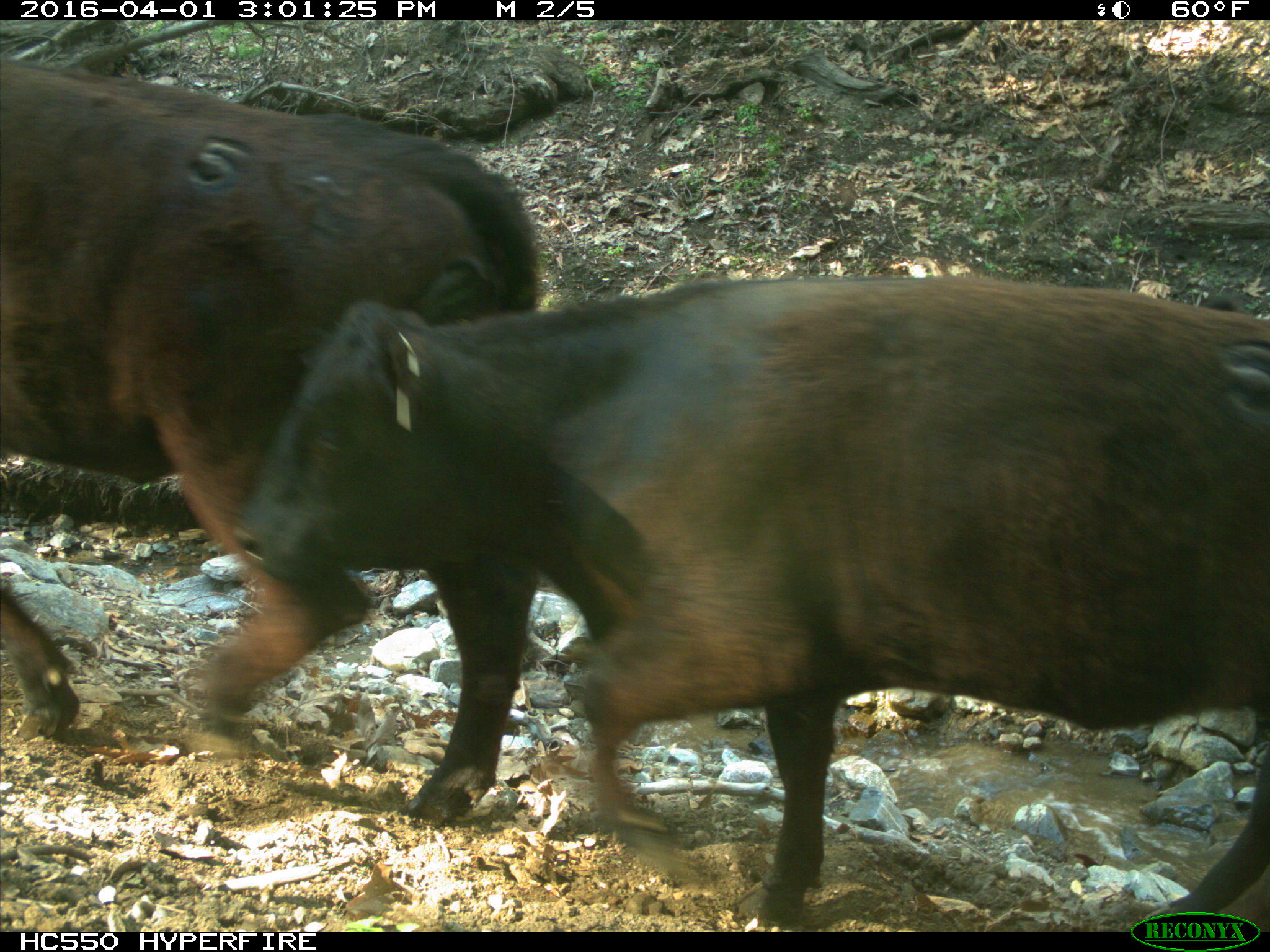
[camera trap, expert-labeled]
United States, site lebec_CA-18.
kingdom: Animalia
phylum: Chordata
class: Mammalia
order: Artiodactyla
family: Bovidae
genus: Bos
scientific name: Bos taurus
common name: domestic cow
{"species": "Bos taurus (domestic cow)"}